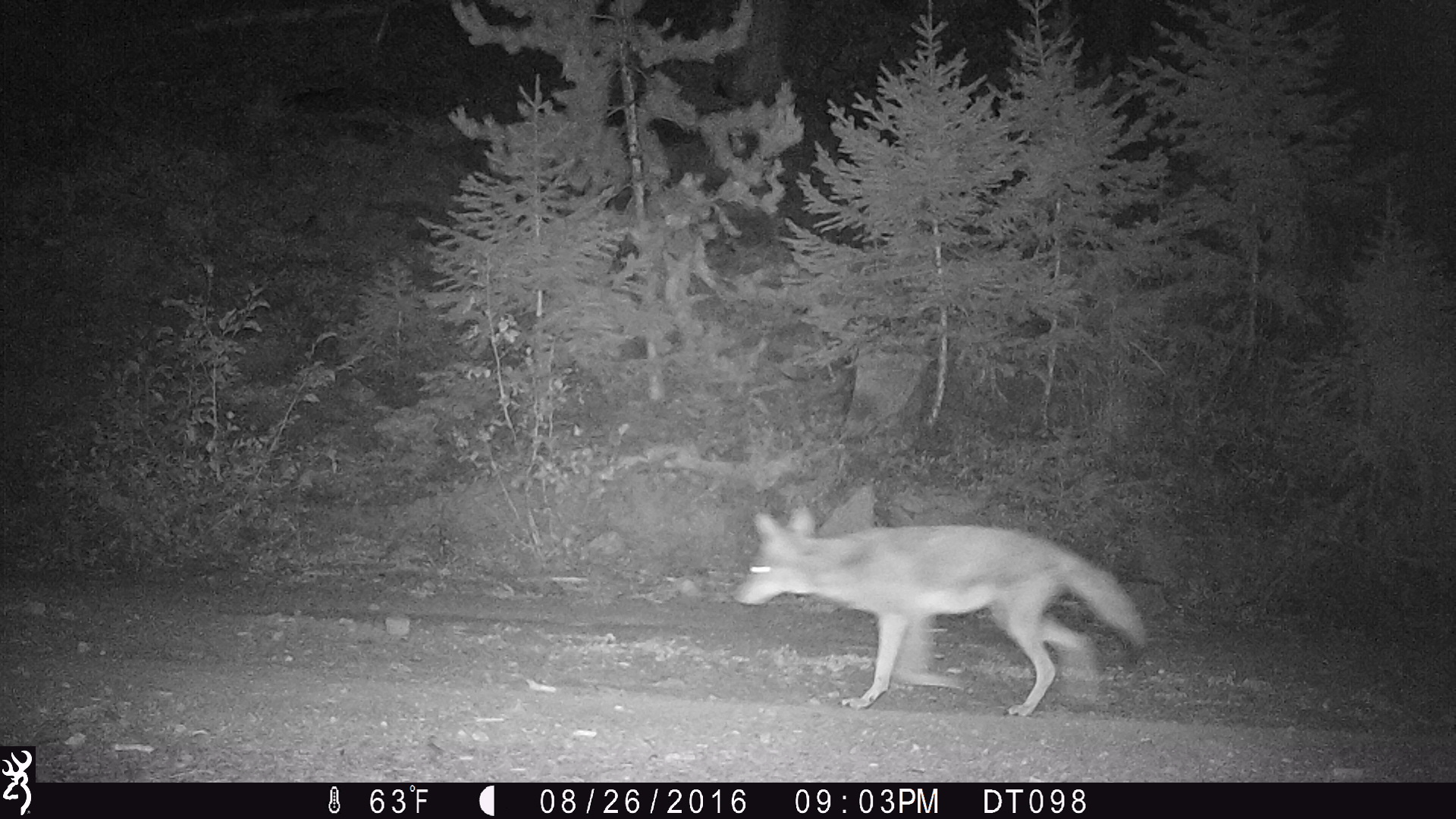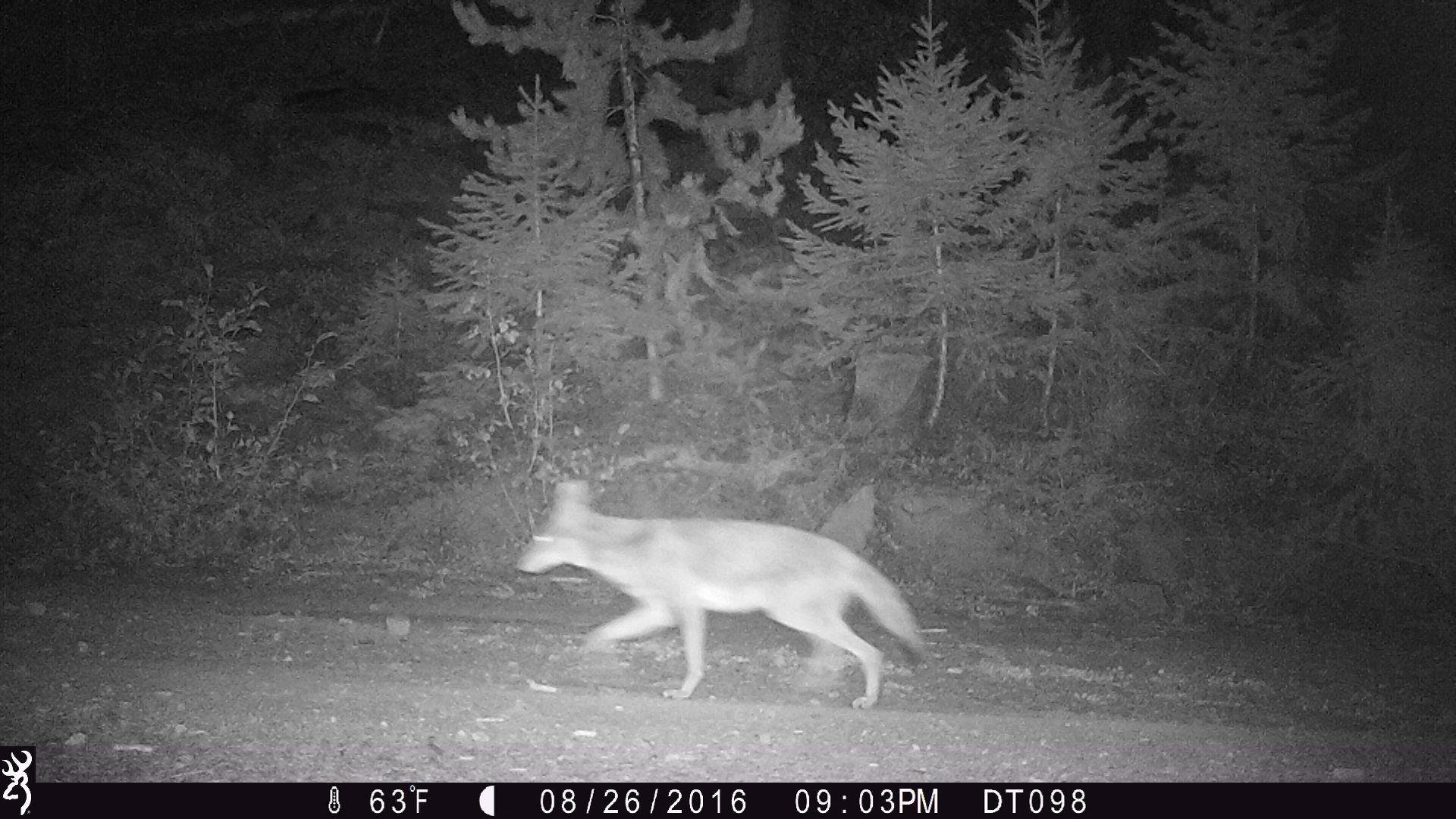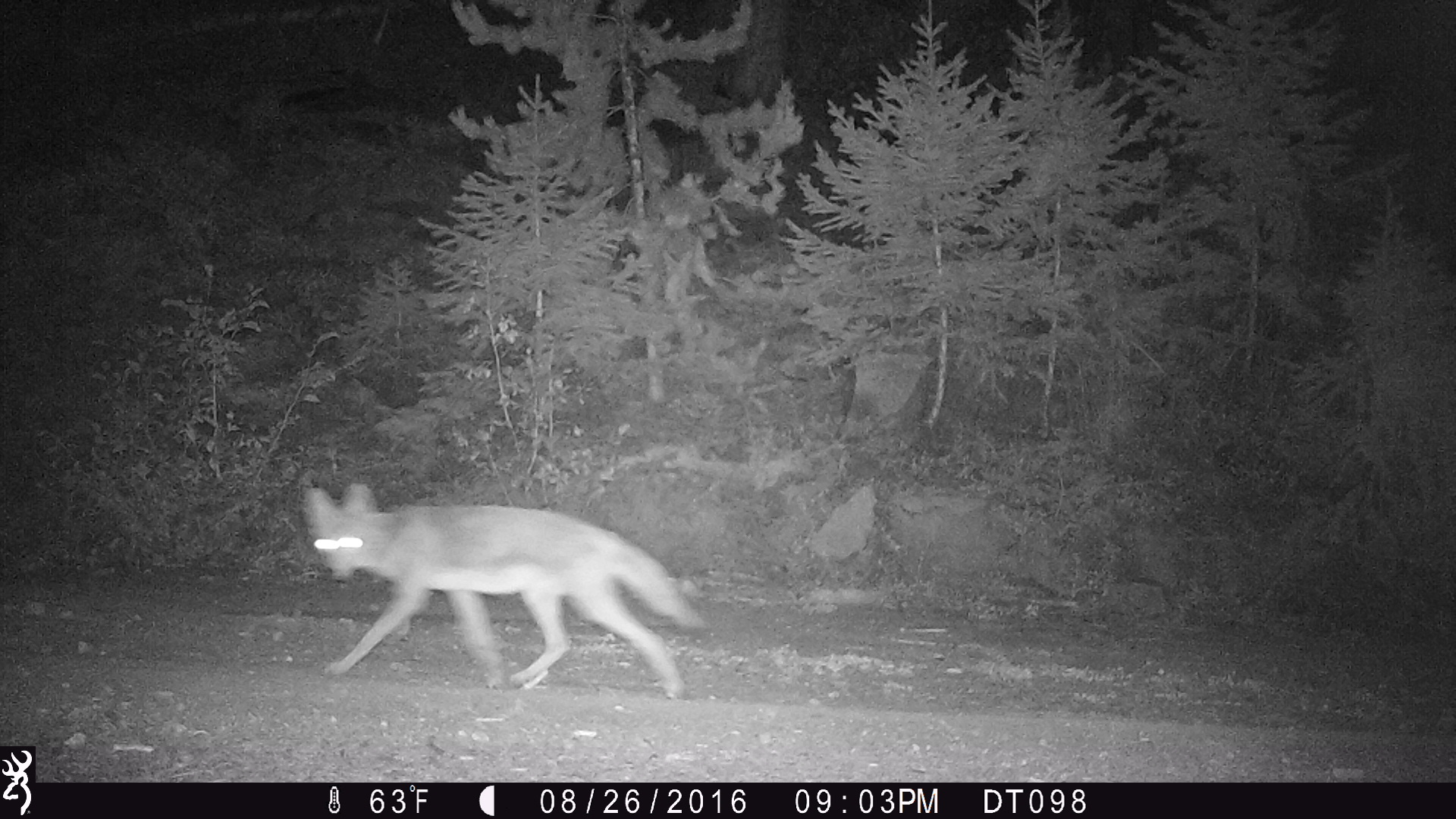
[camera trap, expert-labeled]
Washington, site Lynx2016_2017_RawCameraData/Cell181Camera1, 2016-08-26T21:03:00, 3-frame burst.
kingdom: Animalia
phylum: Chordata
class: Mammalia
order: Carnivora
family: Canidae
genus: Canis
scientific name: Canis latrans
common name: coyote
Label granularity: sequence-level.